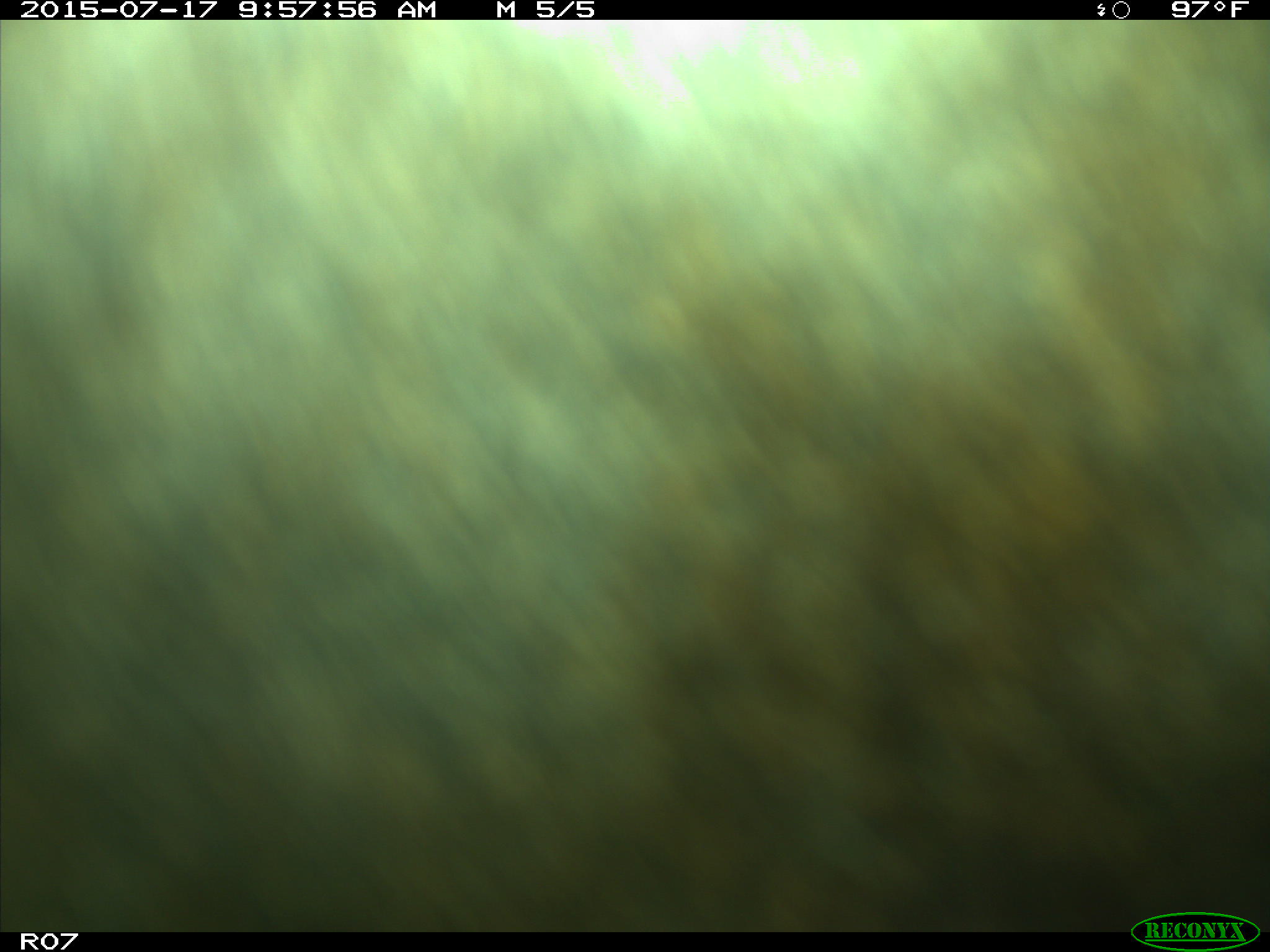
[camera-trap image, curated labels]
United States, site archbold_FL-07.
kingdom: Animalia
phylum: Chordata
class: Mammalia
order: Artiodactyla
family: Bovidae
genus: Bos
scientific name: Bos taurus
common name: domestic cow